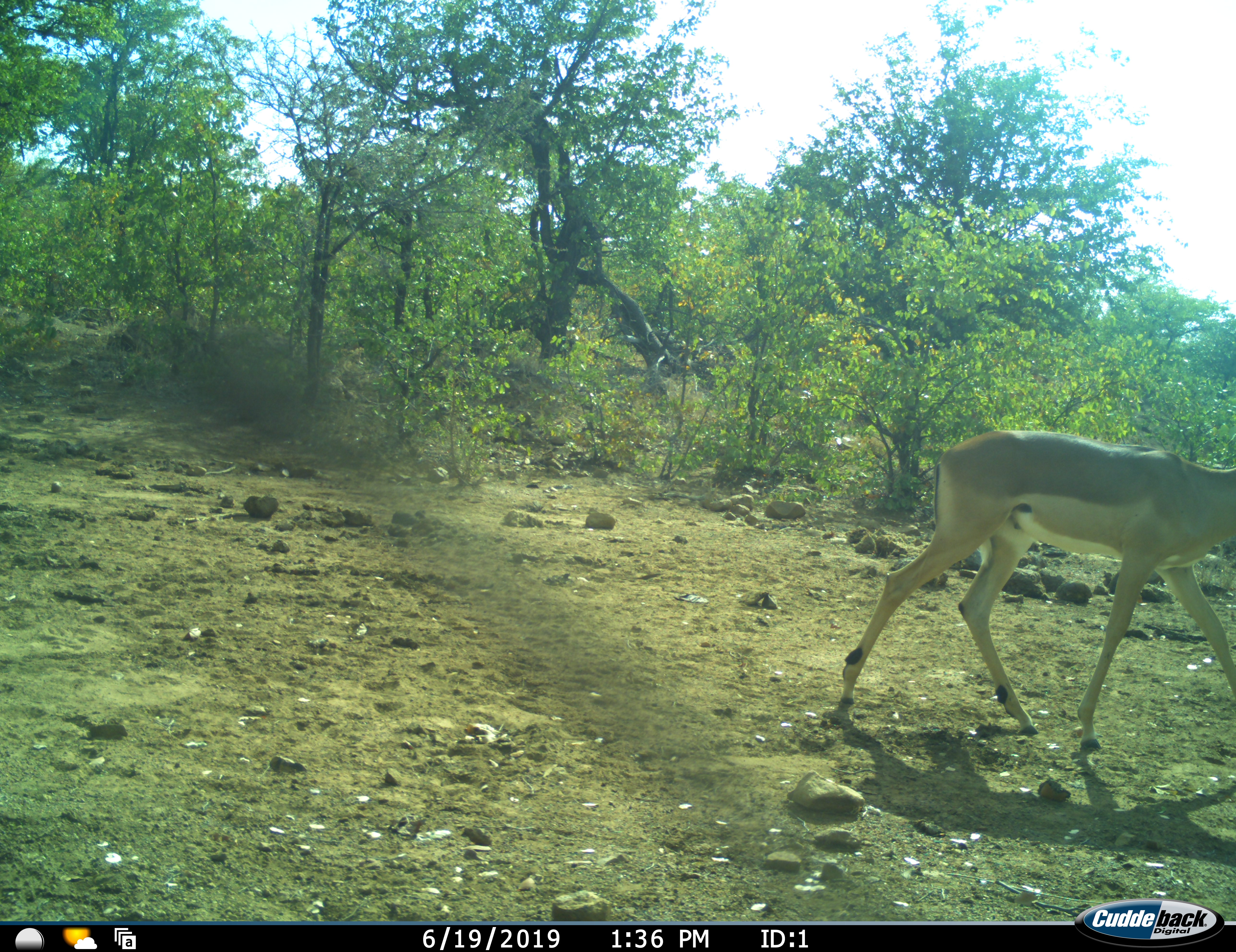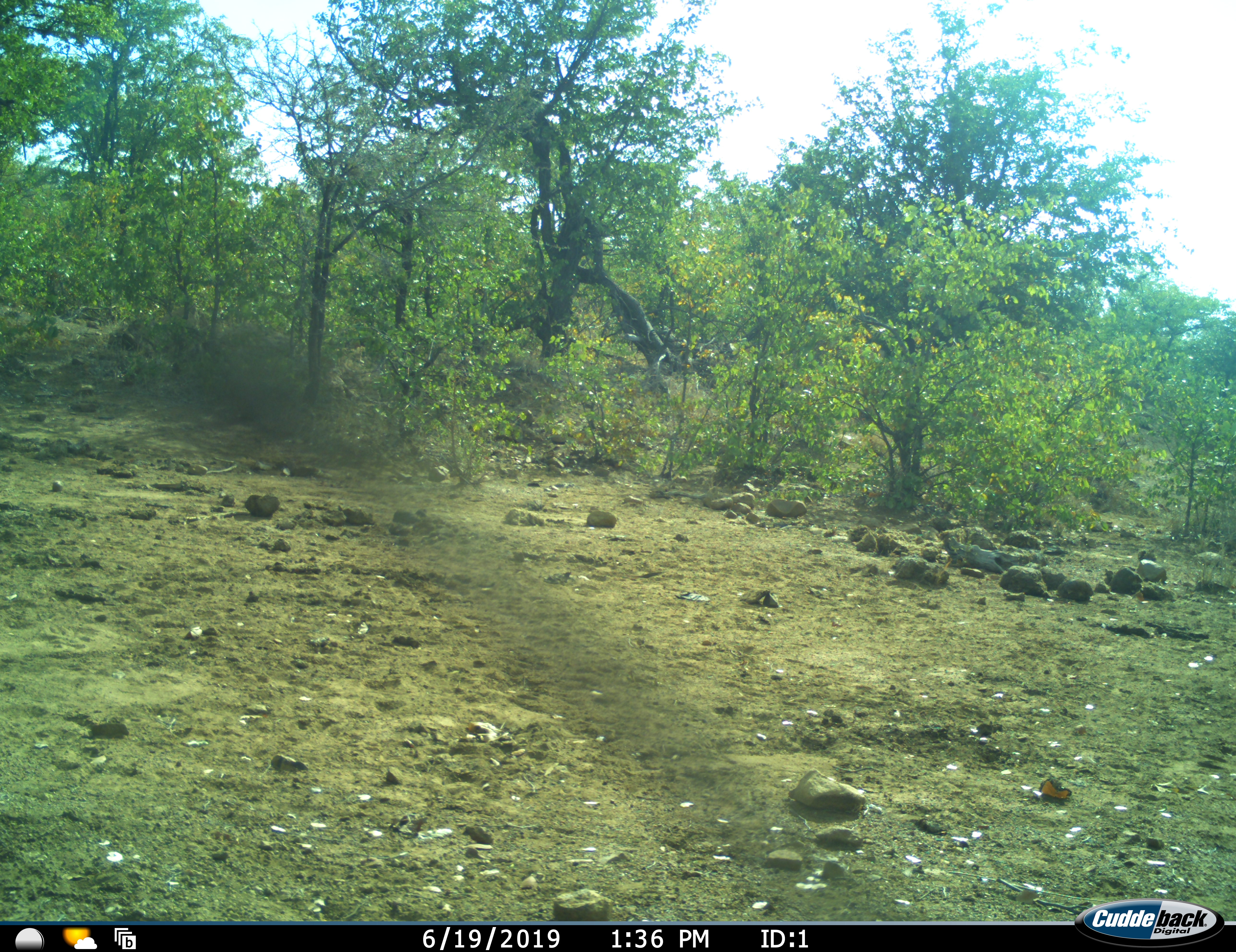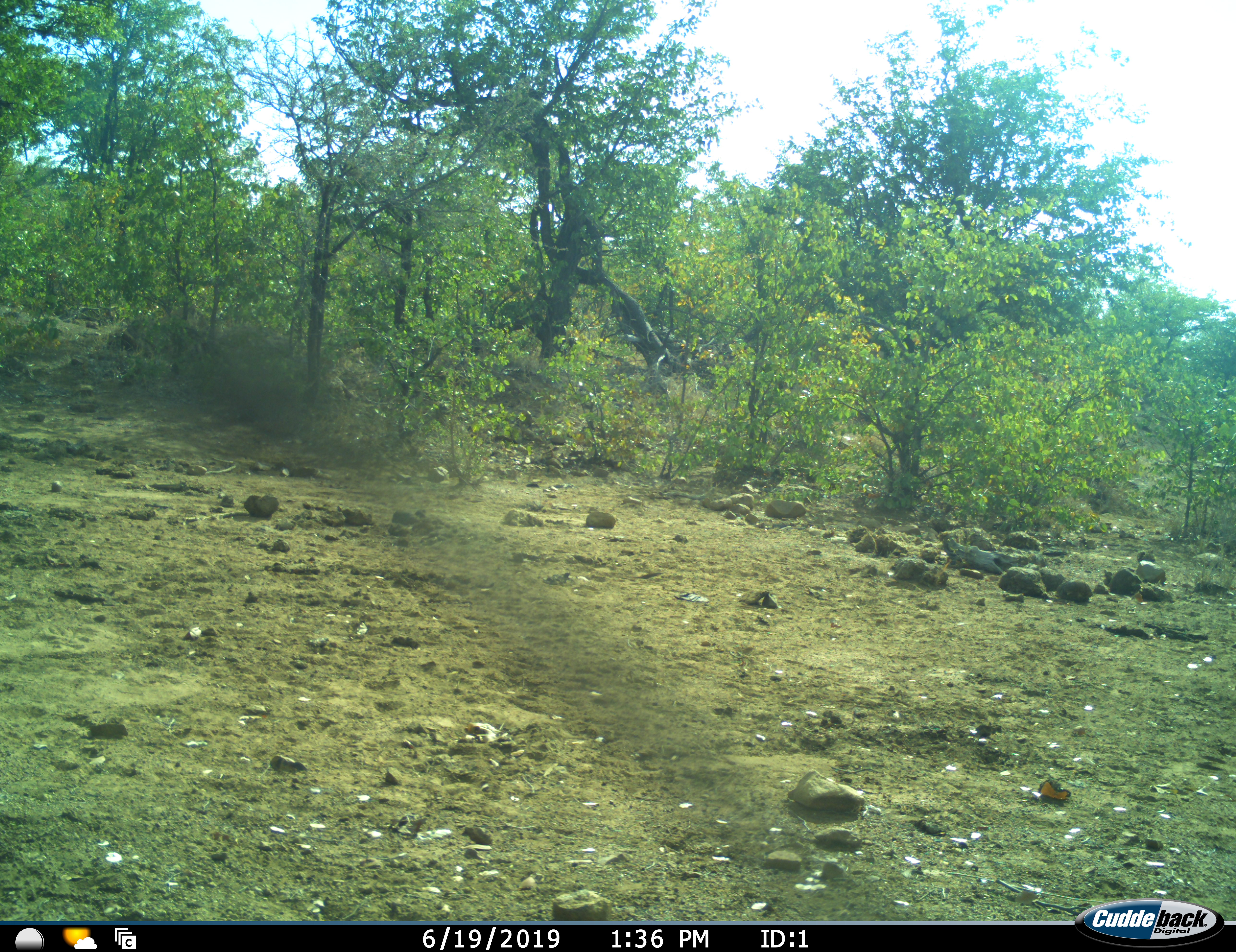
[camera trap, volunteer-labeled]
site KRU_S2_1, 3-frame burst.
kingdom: Animalia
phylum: Chordata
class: Mammalia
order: Artiodactyla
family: Bovidae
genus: Aepyceros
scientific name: Aepyceros melampus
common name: impala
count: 1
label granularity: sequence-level